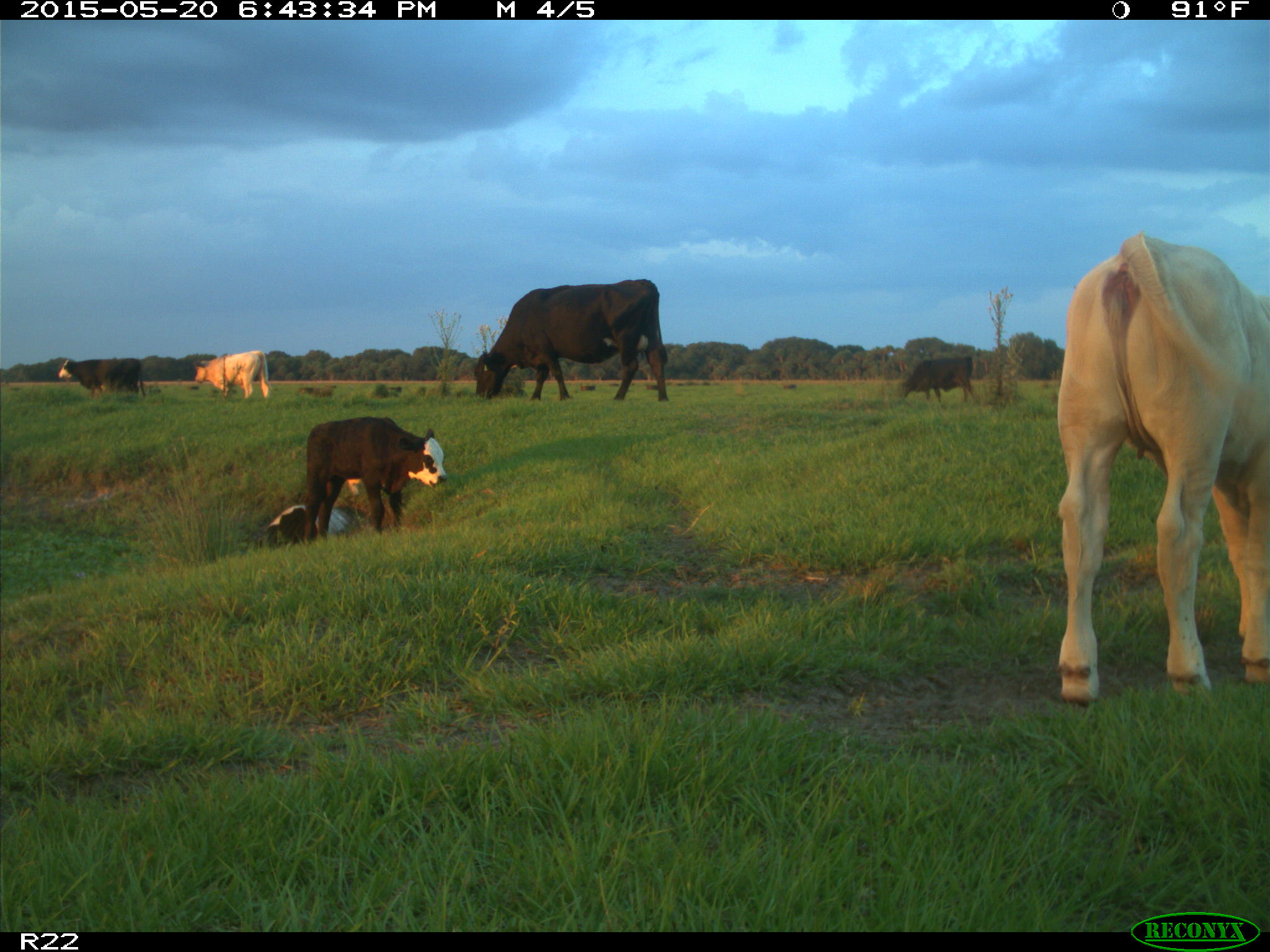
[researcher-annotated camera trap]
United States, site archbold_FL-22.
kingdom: Animalia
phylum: Chordata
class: Mammalia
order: Artiodactyla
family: Bovidae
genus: Bos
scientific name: Bos taurus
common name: domestic cow